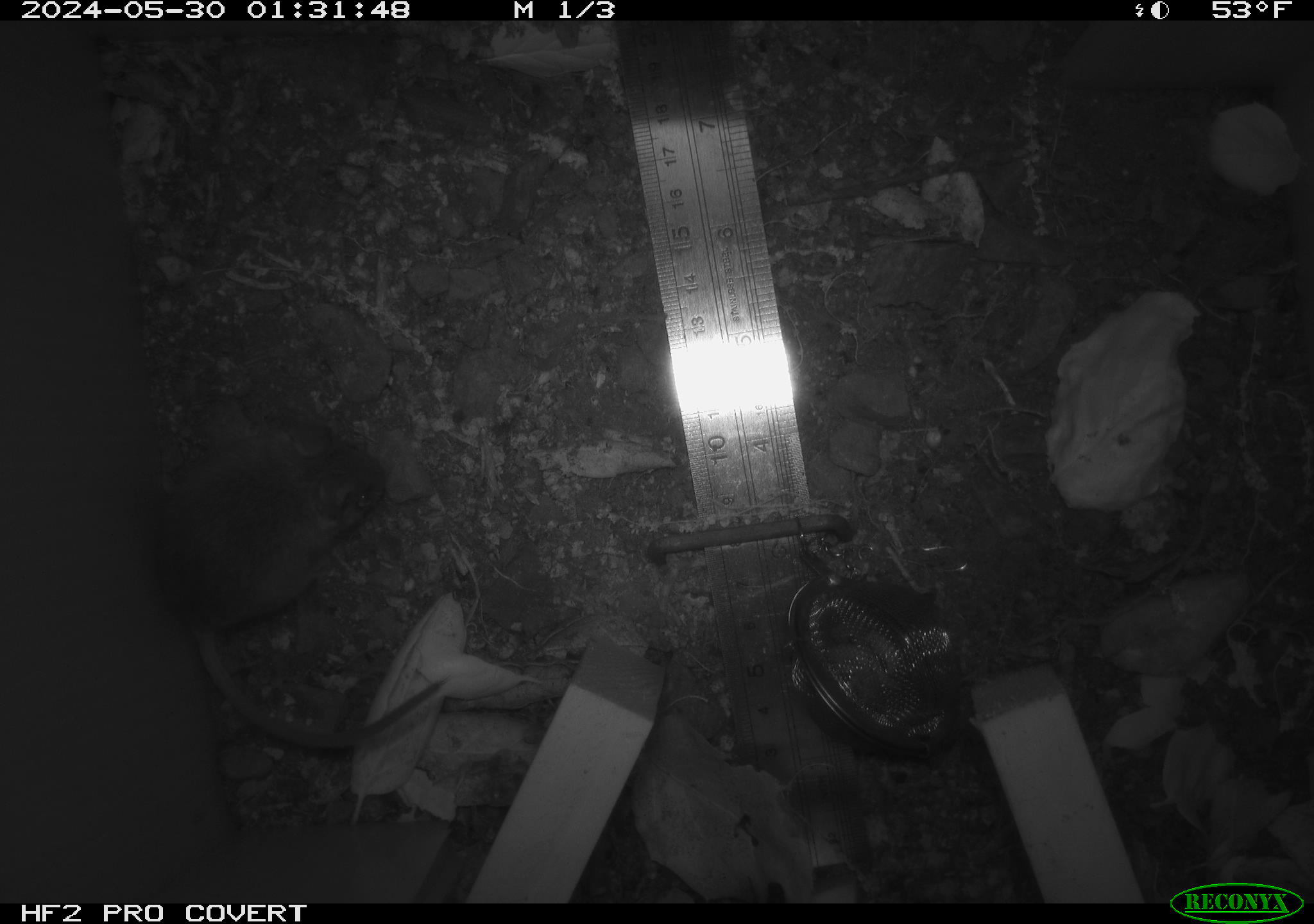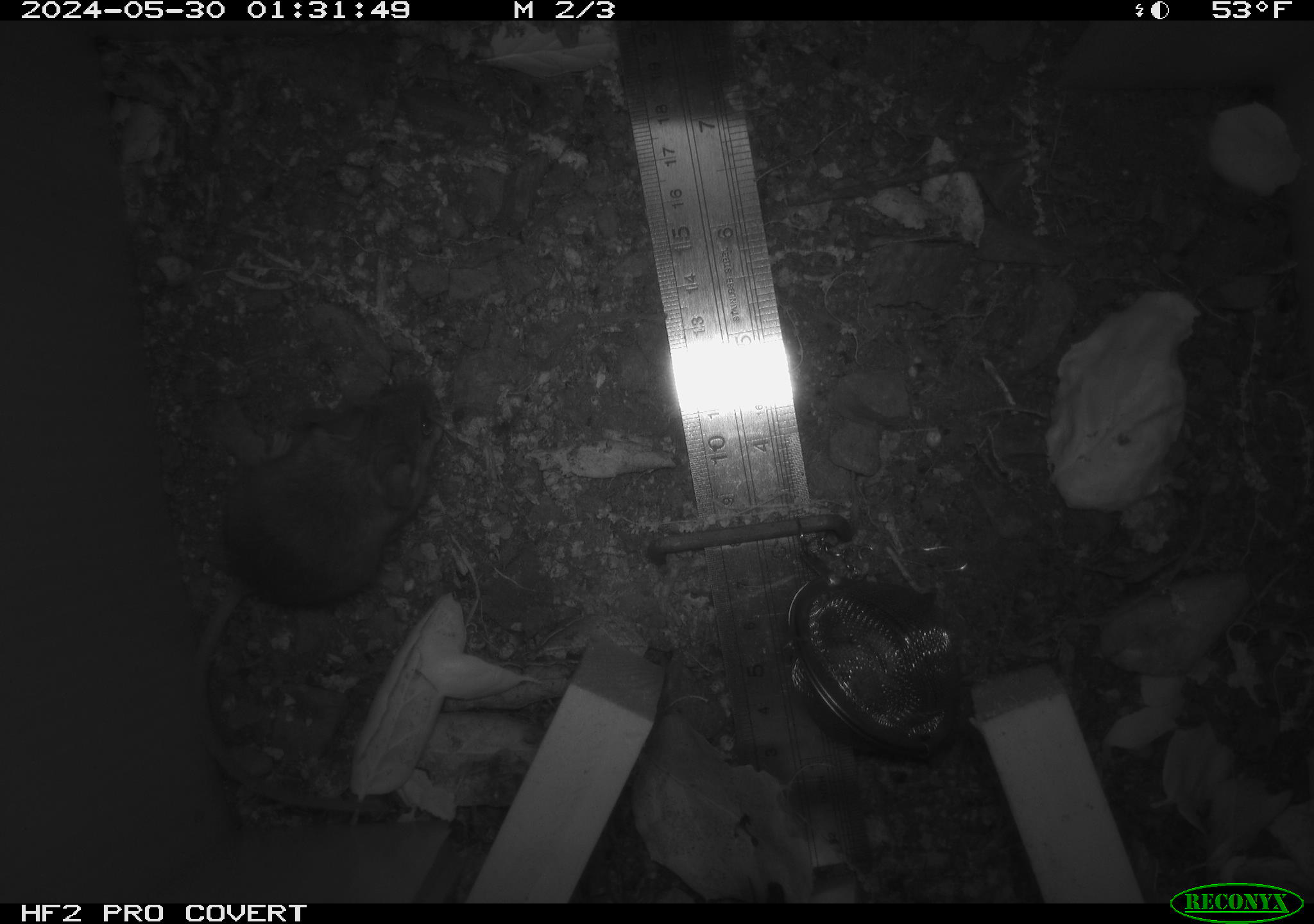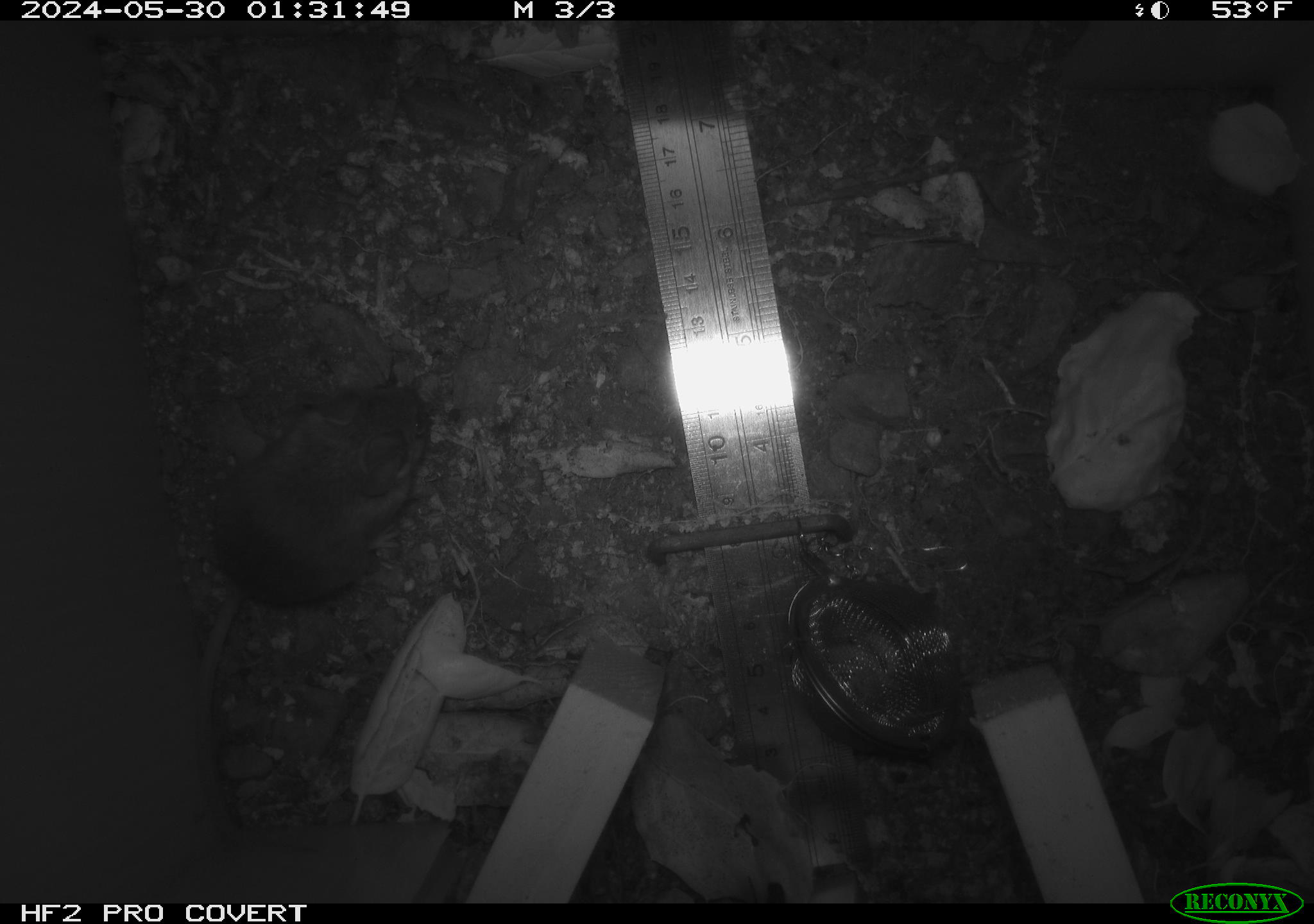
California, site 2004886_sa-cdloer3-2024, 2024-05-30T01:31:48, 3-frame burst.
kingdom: Animalia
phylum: Chordata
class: Mammalia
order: Rodentia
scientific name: Rodentia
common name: rodent